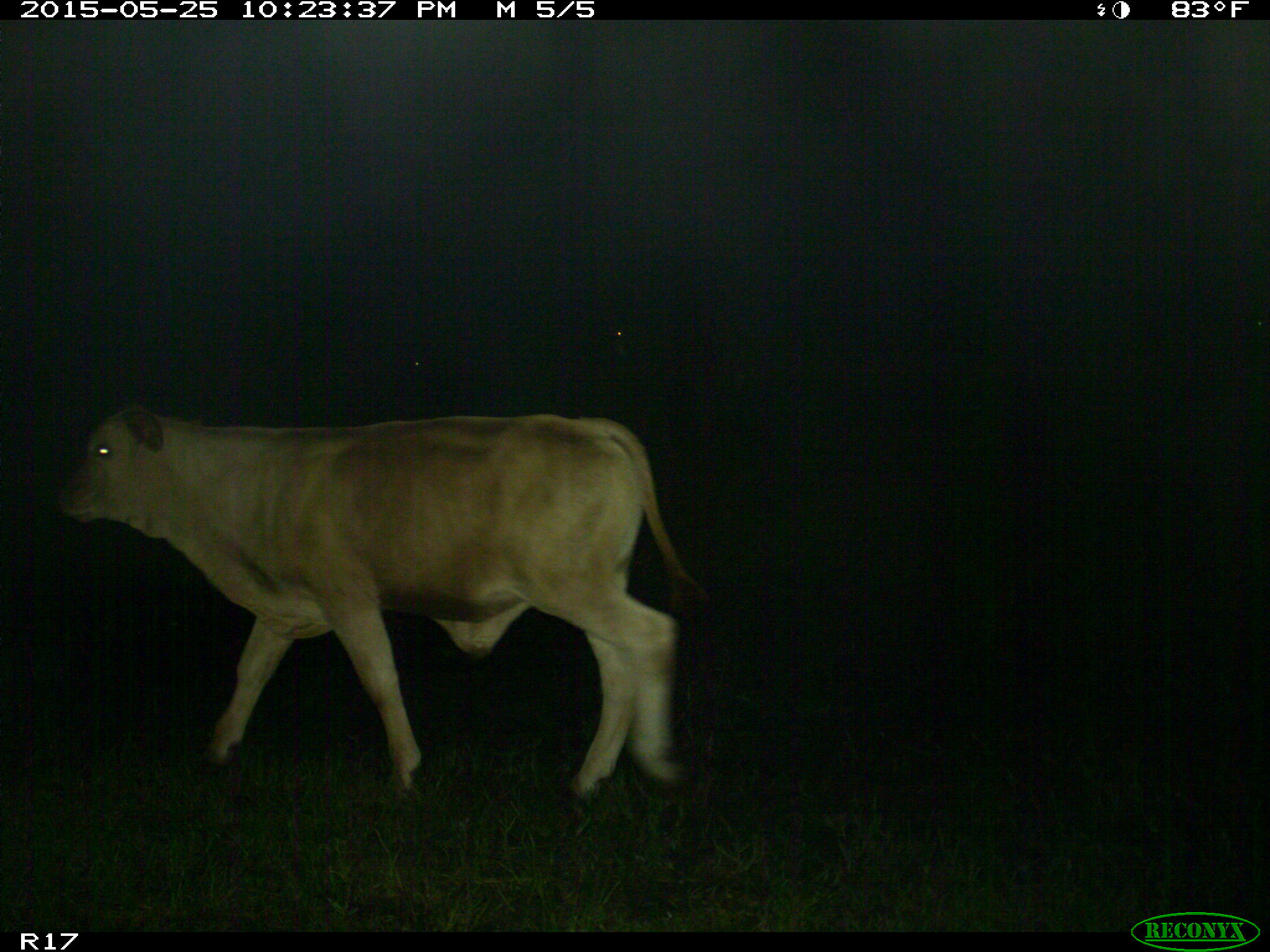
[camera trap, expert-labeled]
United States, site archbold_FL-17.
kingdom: Animalia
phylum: Chordata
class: Mammalia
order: Artiodactyla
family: Bovidae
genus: Bos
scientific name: Bos taurus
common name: domestic cow